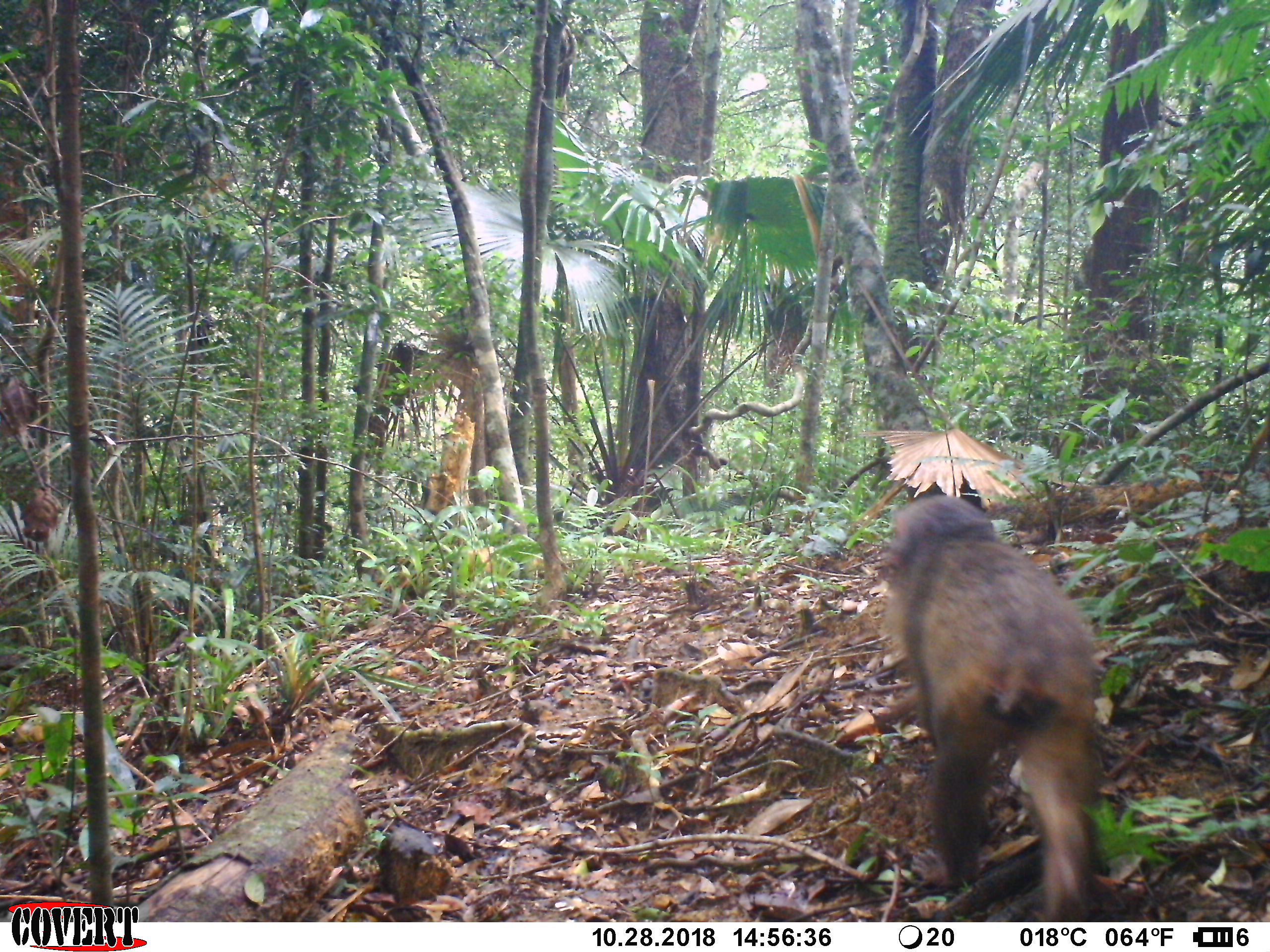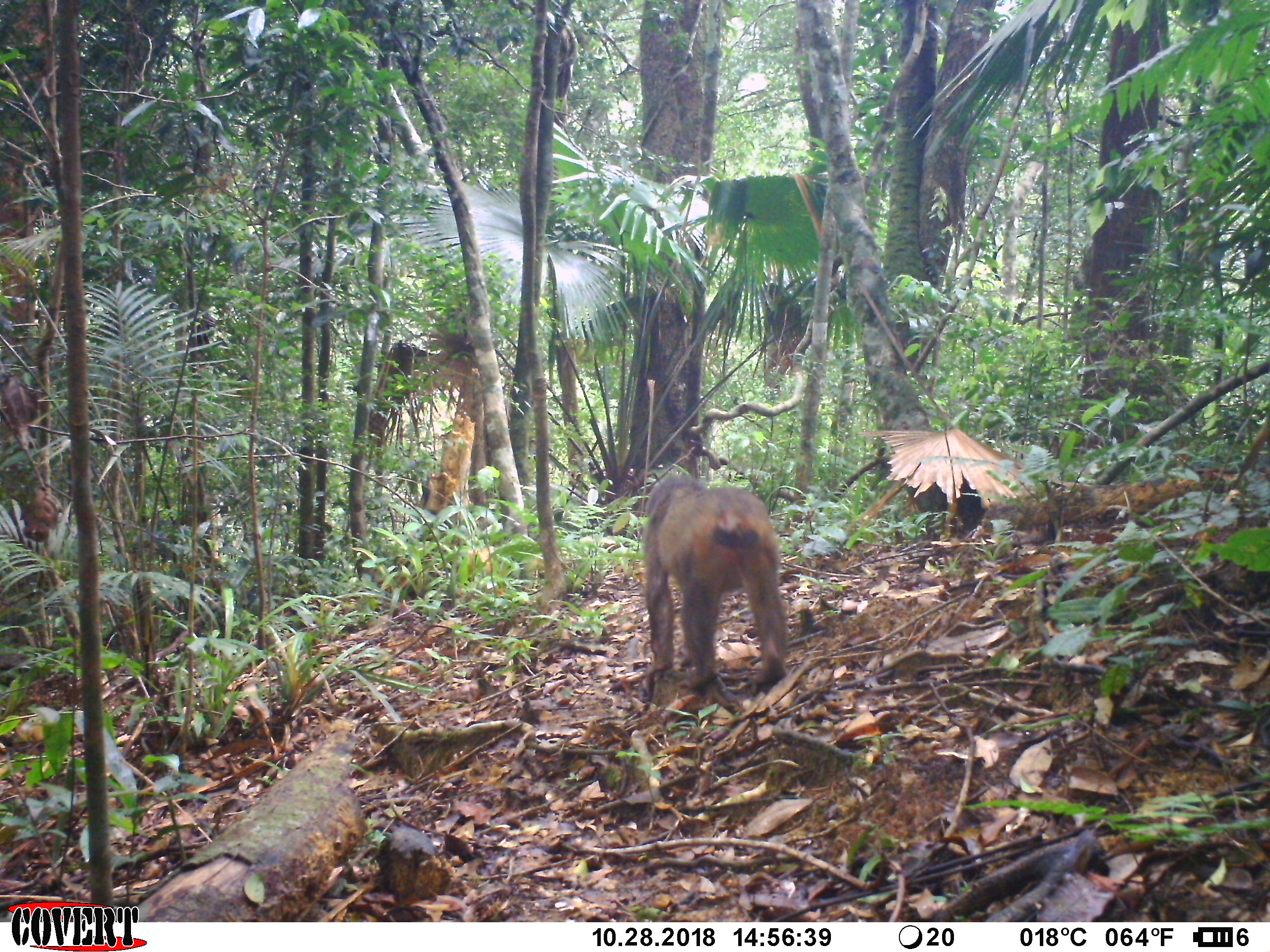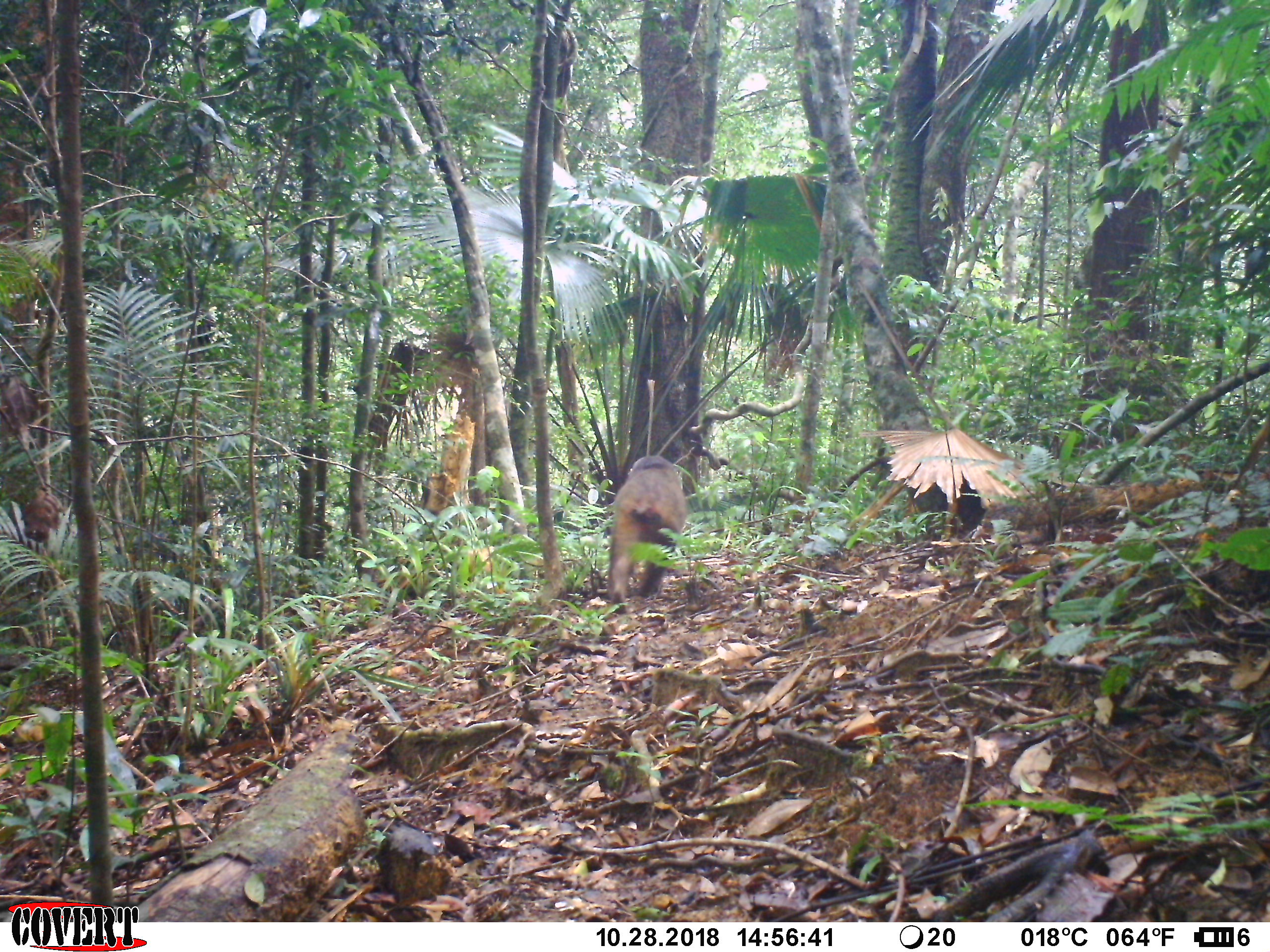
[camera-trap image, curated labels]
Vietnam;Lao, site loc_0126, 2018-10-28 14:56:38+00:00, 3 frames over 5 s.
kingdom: Animalia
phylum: Chordata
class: Mammalia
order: Primates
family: Cercopithecidae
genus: Macaca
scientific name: Macaca arctoides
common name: stump-tailed macaque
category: stump tailed macaque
Stump tailed macaque (stump-tailed macaque) (Macaca arctoides). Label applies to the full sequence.